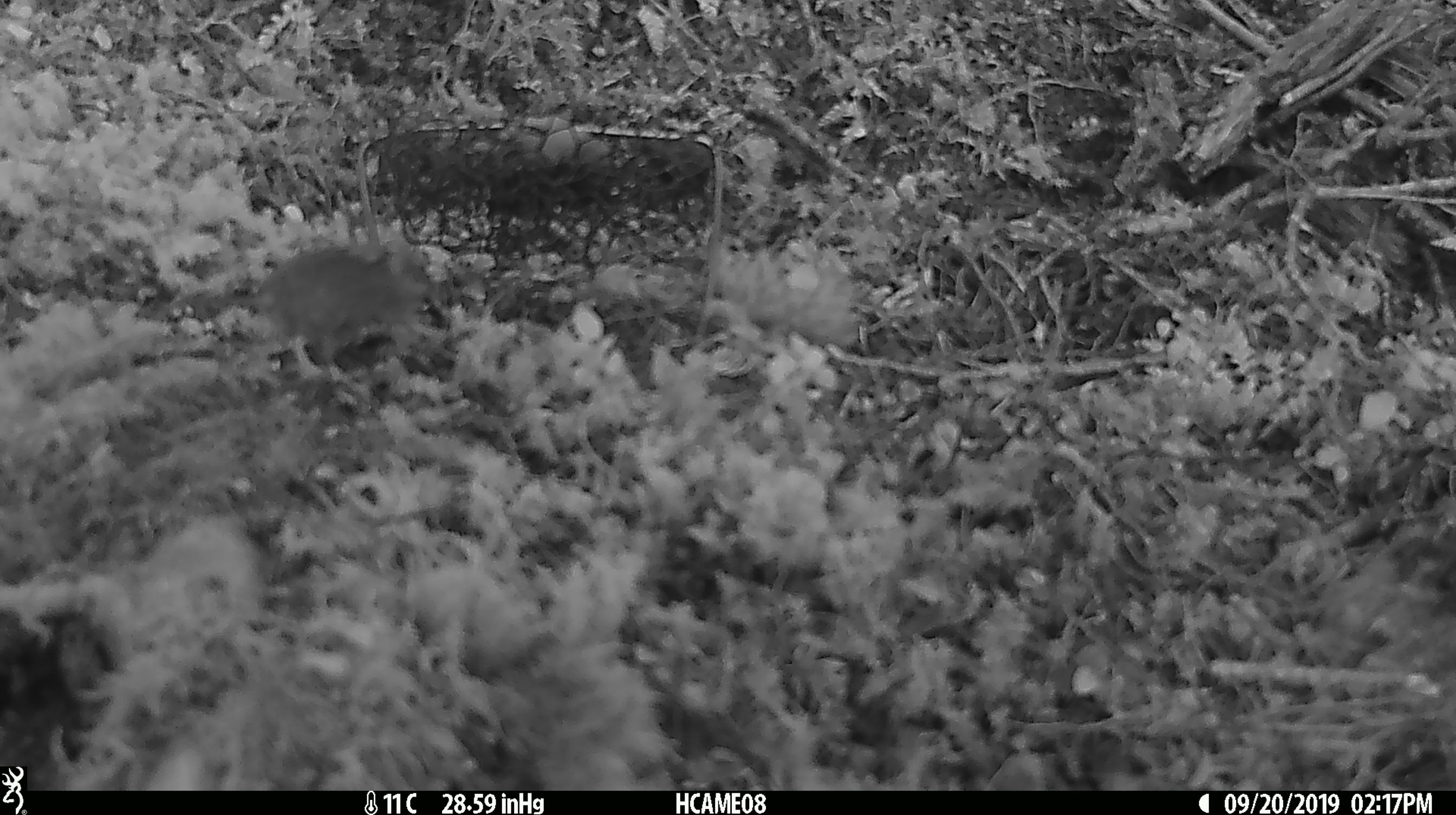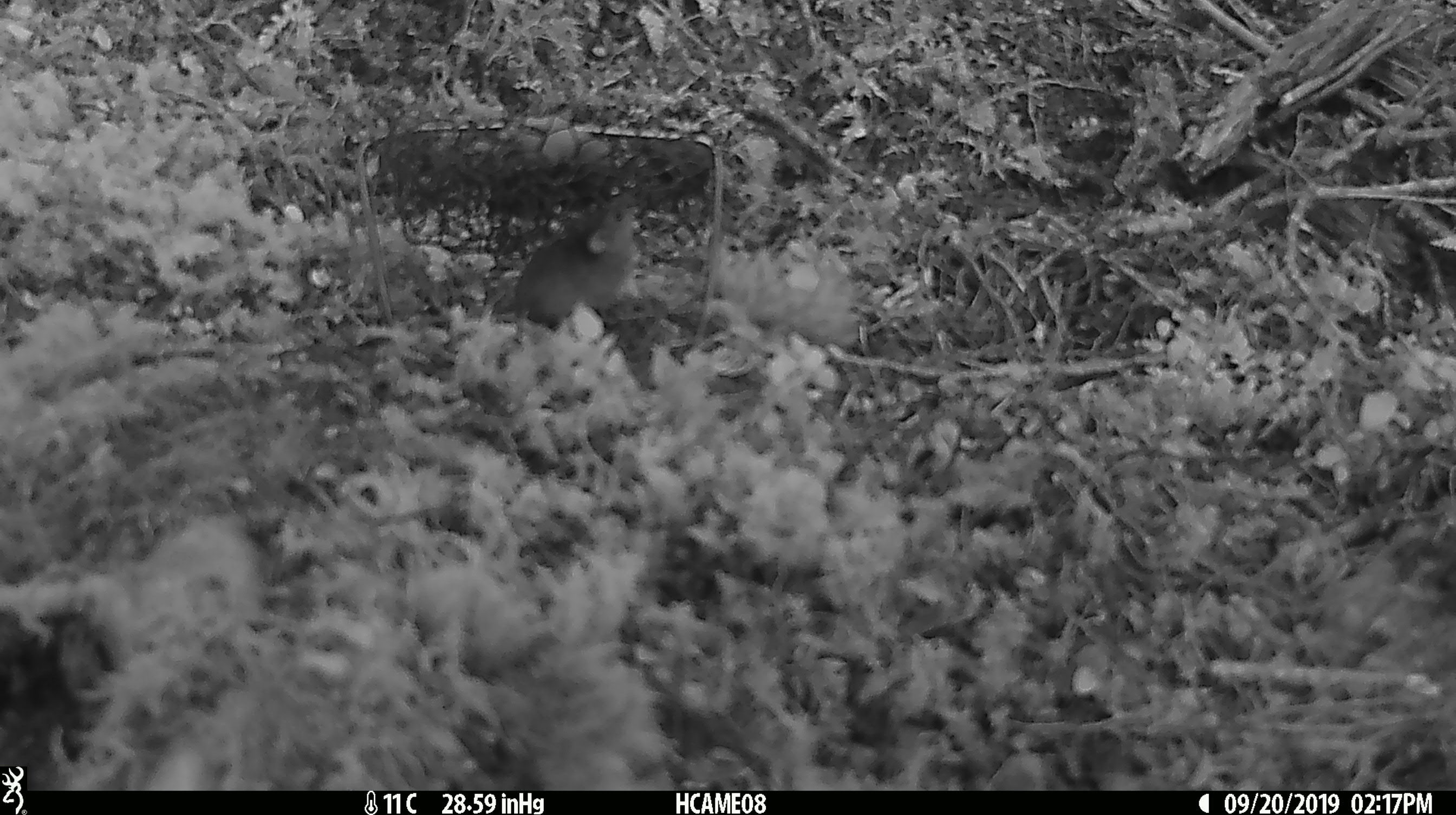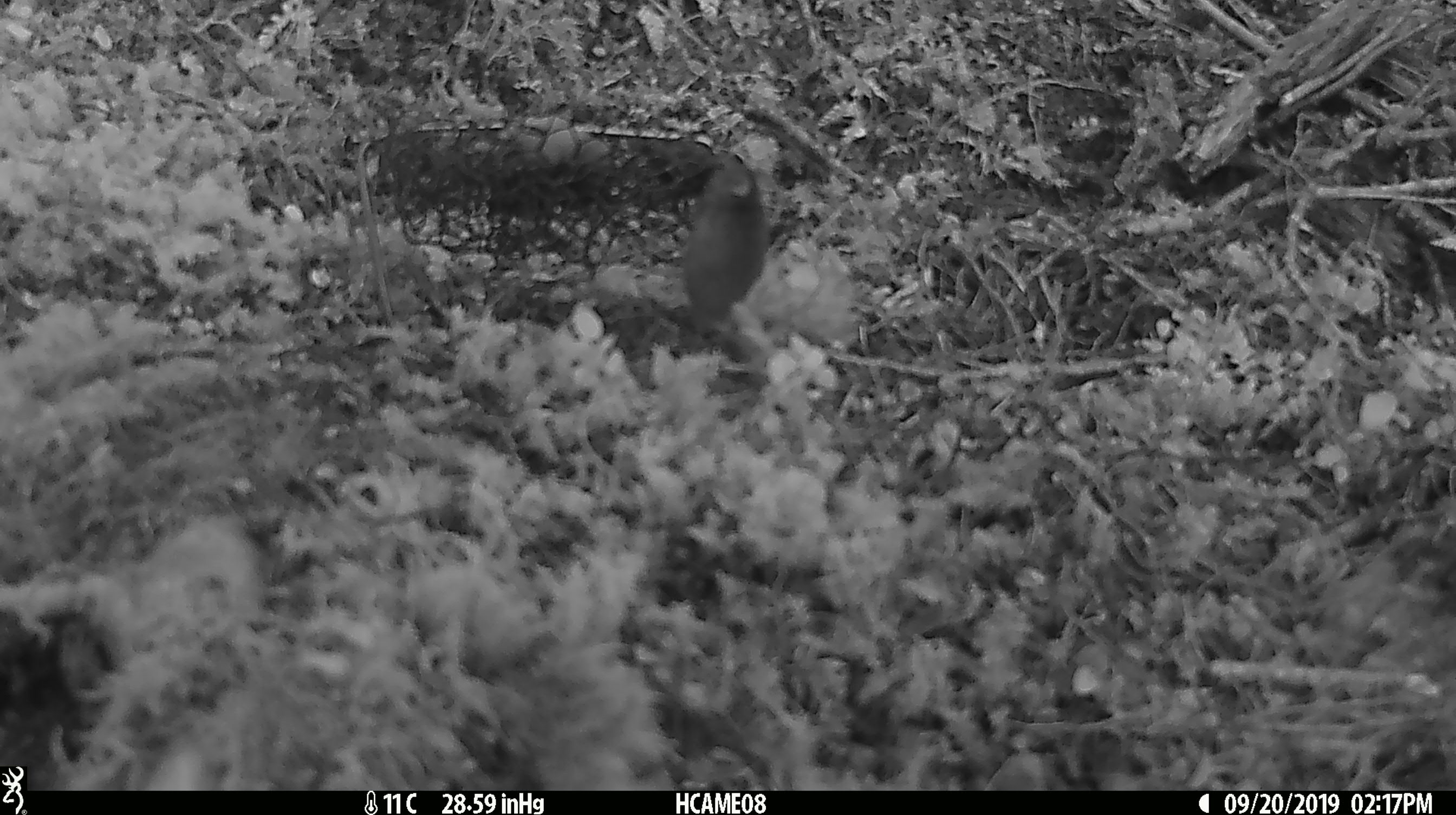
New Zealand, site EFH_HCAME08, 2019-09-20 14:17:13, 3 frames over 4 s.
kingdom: Animalia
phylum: Chordata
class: Mammalia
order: Rodentia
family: Muridae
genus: Mus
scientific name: Mus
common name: mouse